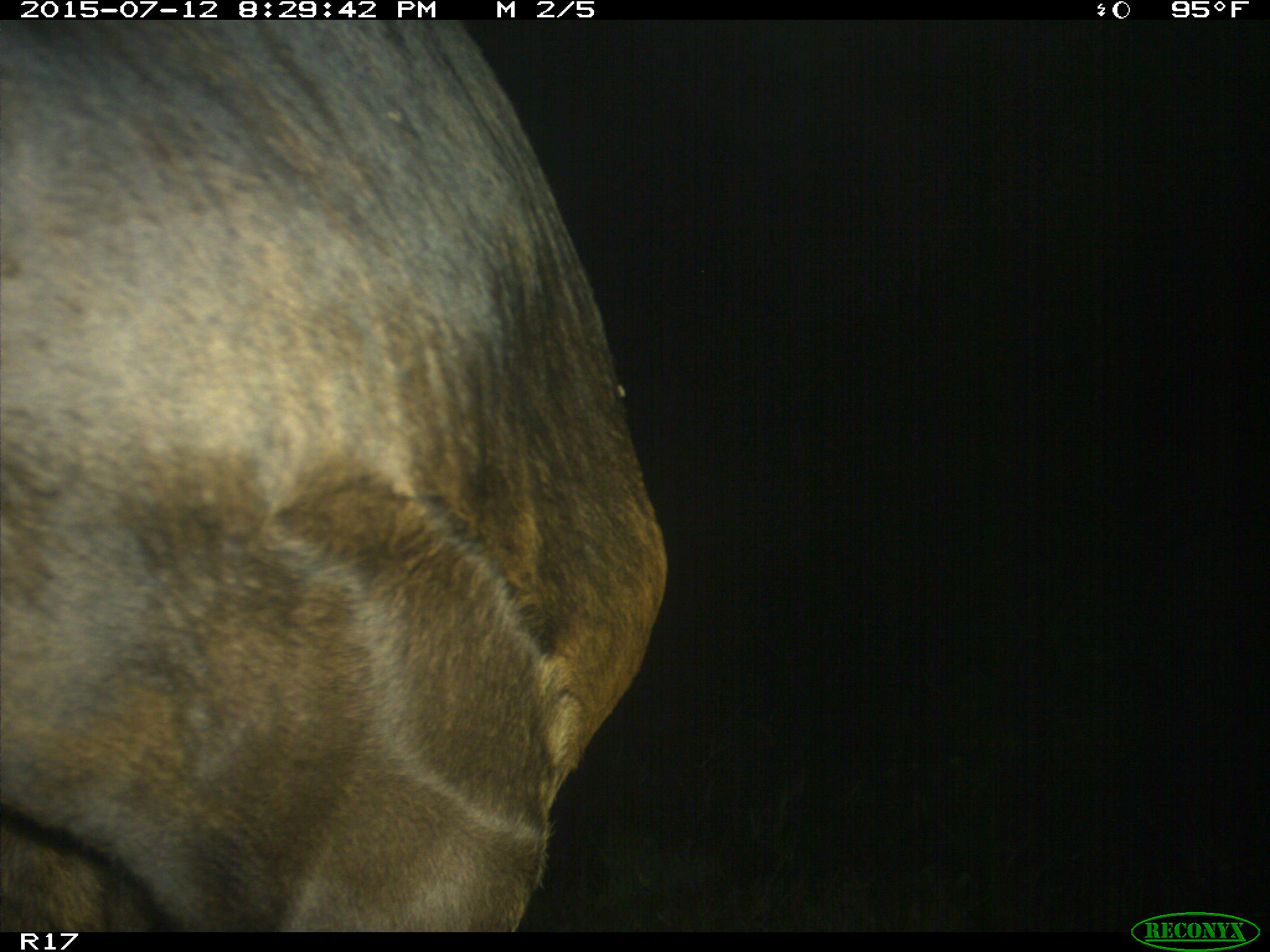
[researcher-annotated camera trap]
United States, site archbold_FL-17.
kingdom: Animalia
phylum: Chordata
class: Mammalia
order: Artiodactyla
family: Bovidae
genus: Bos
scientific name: Bos taurus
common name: domestic cow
Bos taurus (domestic cow).